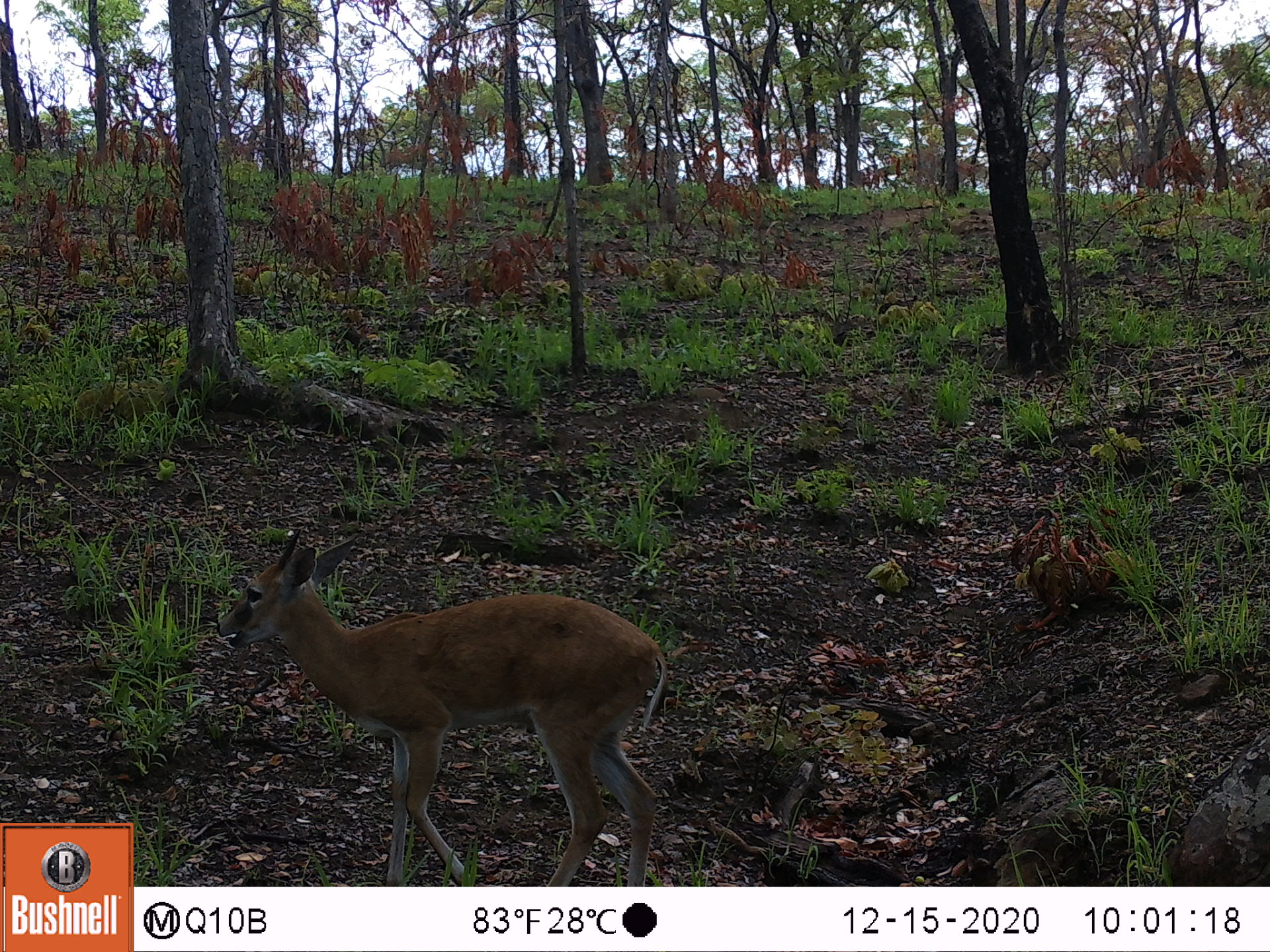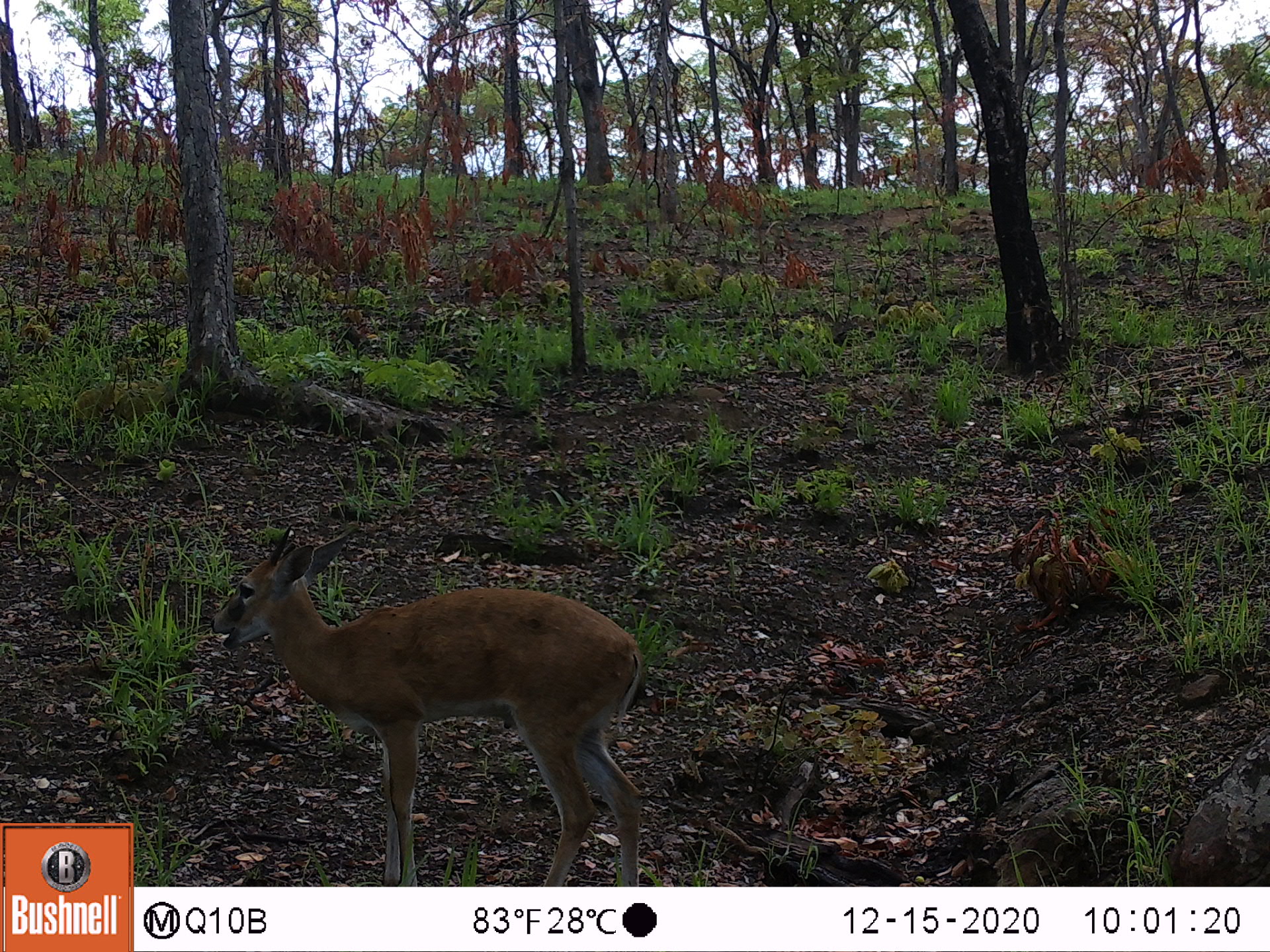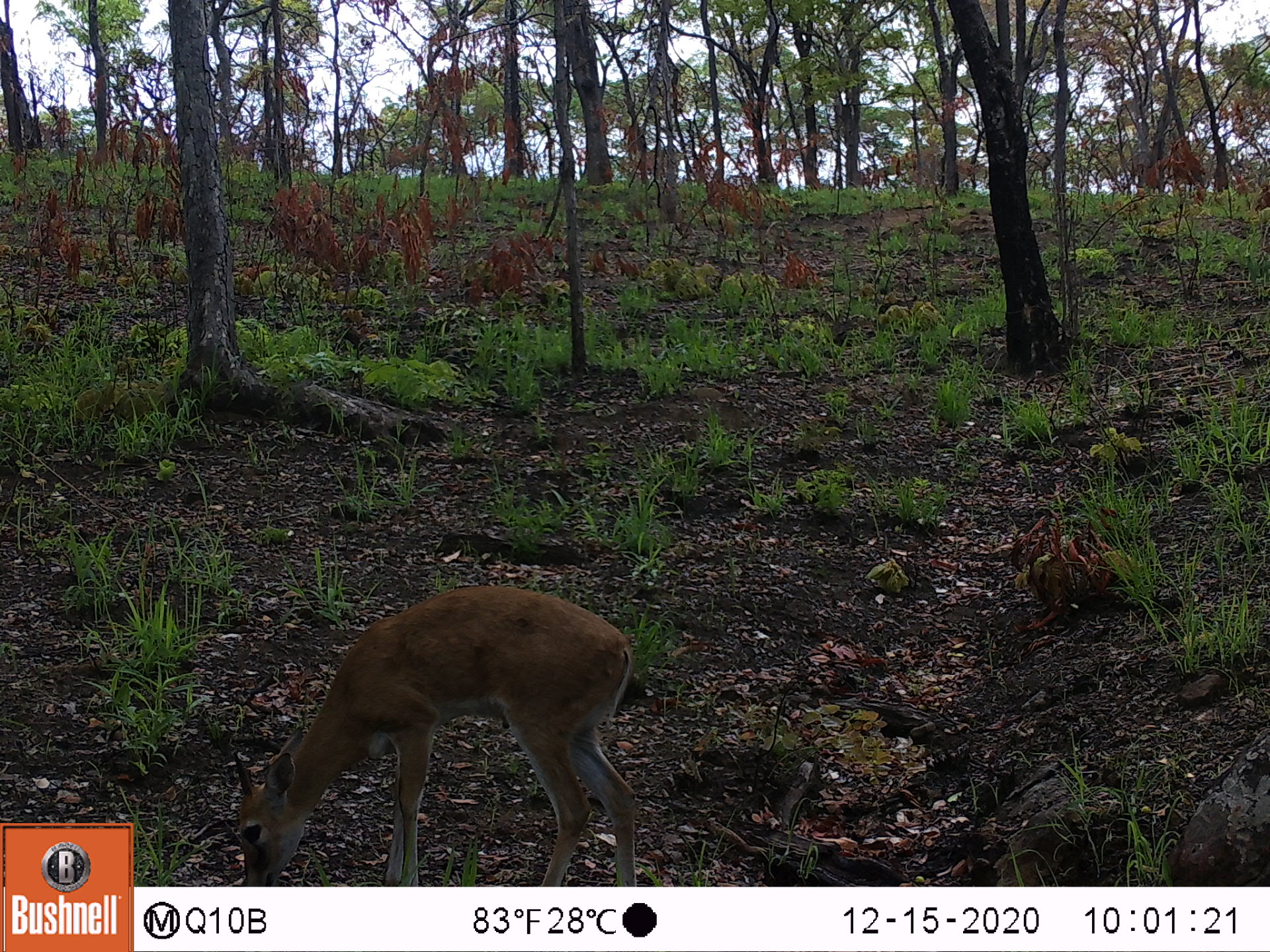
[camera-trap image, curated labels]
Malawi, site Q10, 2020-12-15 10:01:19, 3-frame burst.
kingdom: Animalia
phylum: Chordata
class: Mammalia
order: Artiodactyla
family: Bovidae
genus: Sylvicapra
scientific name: Sylvicapra grimmia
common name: common duiker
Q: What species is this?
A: Common duiker (Sylvicapra grimmia).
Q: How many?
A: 1.